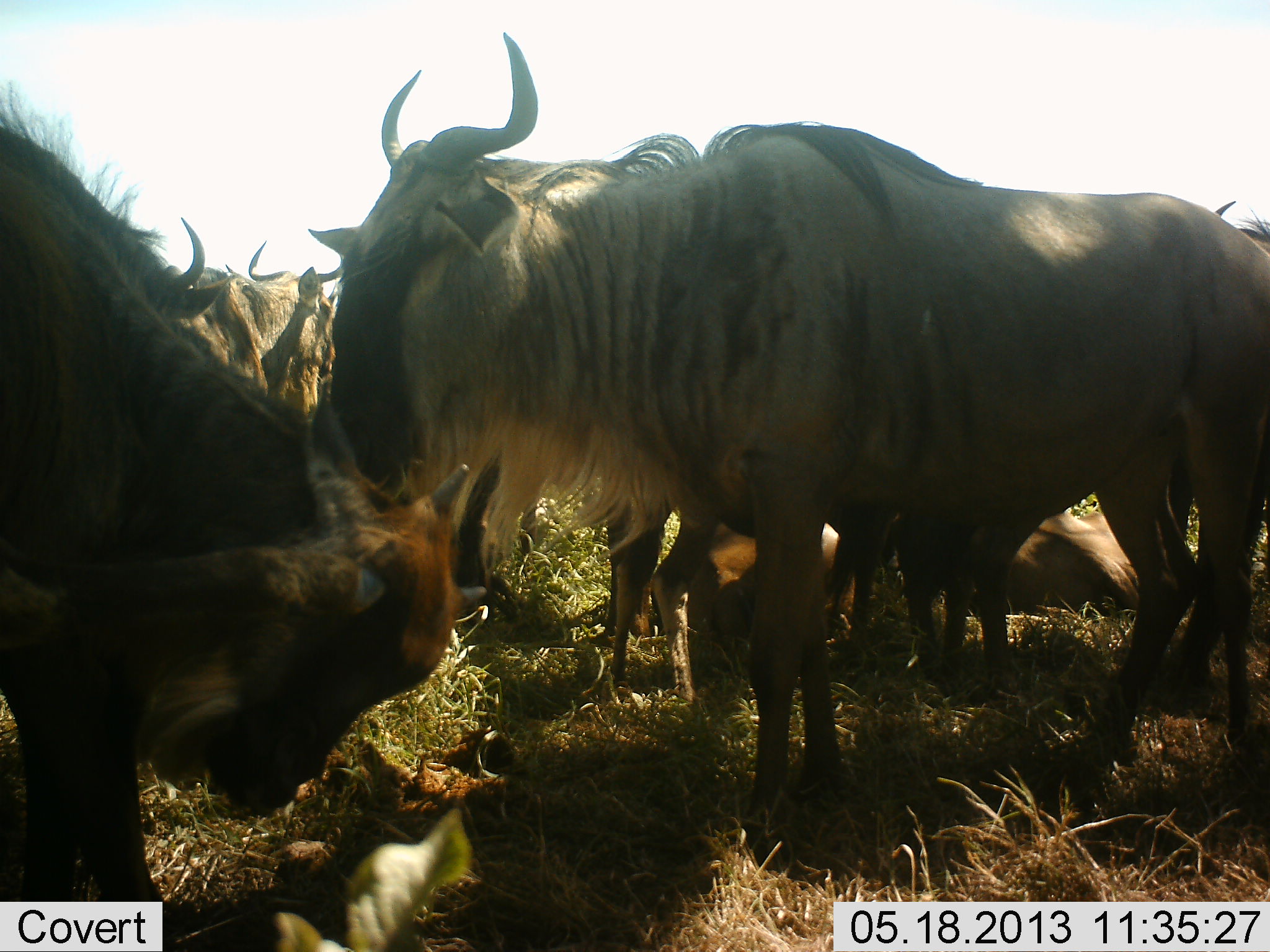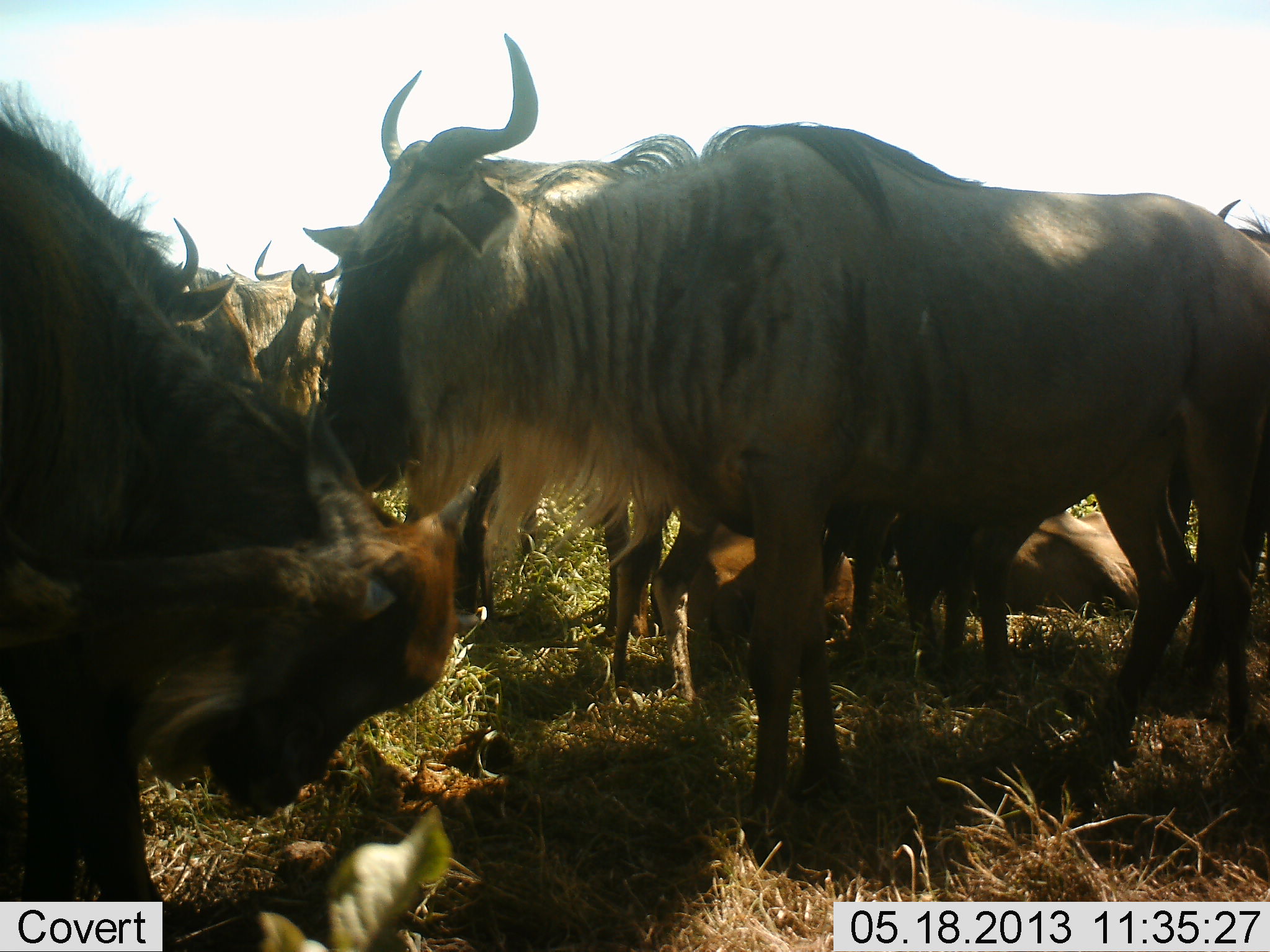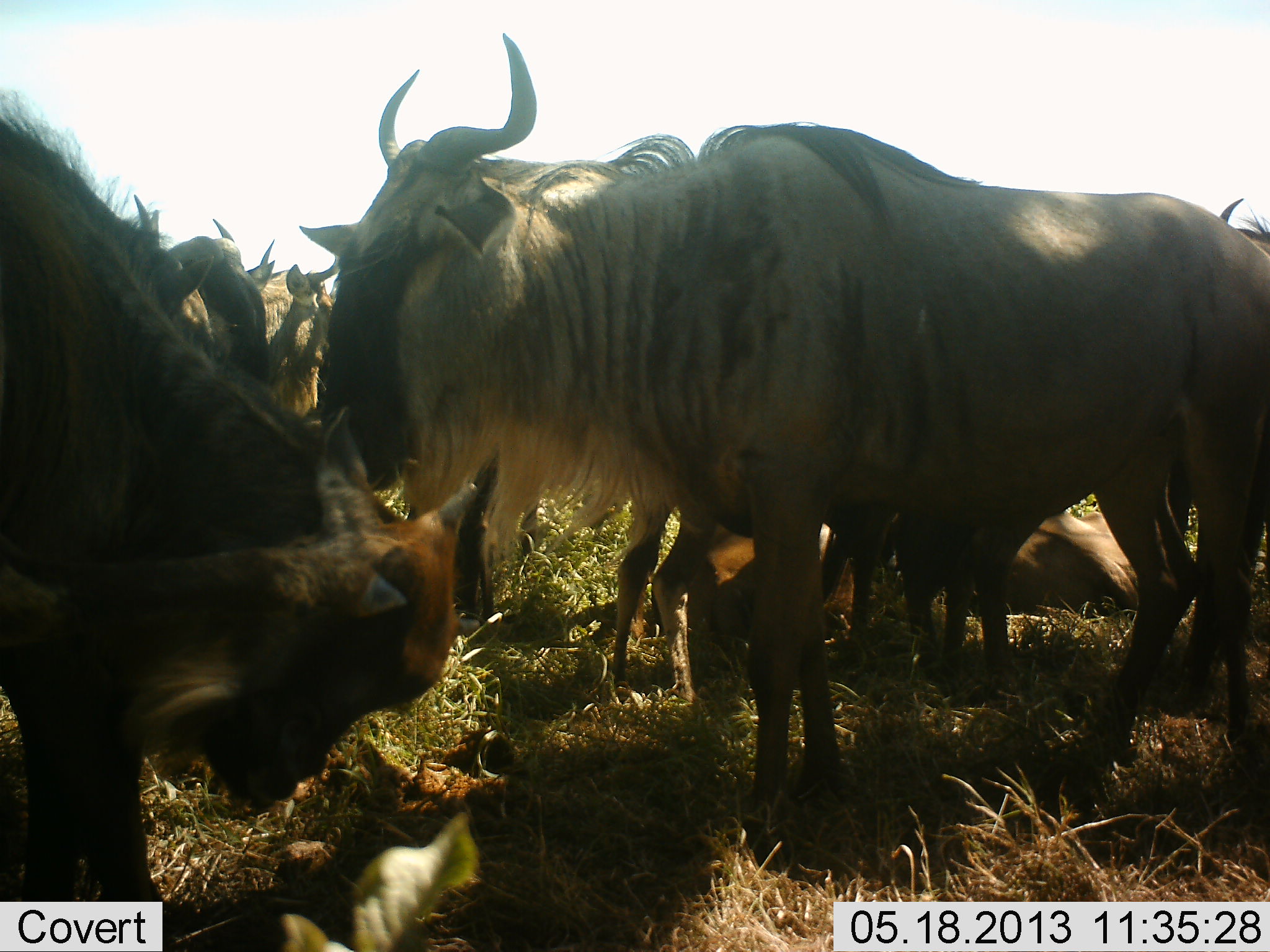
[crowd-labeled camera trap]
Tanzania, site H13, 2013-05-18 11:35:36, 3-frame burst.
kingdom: Animalia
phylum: Chordata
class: Mammalia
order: Artiodactyla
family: Bovidae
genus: Connochaetes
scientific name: Connochaetes taurinus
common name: blue wildebeest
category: wildebeest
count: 9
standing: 90%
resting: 80%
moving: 10%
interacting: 0%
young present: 10%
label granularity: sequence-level